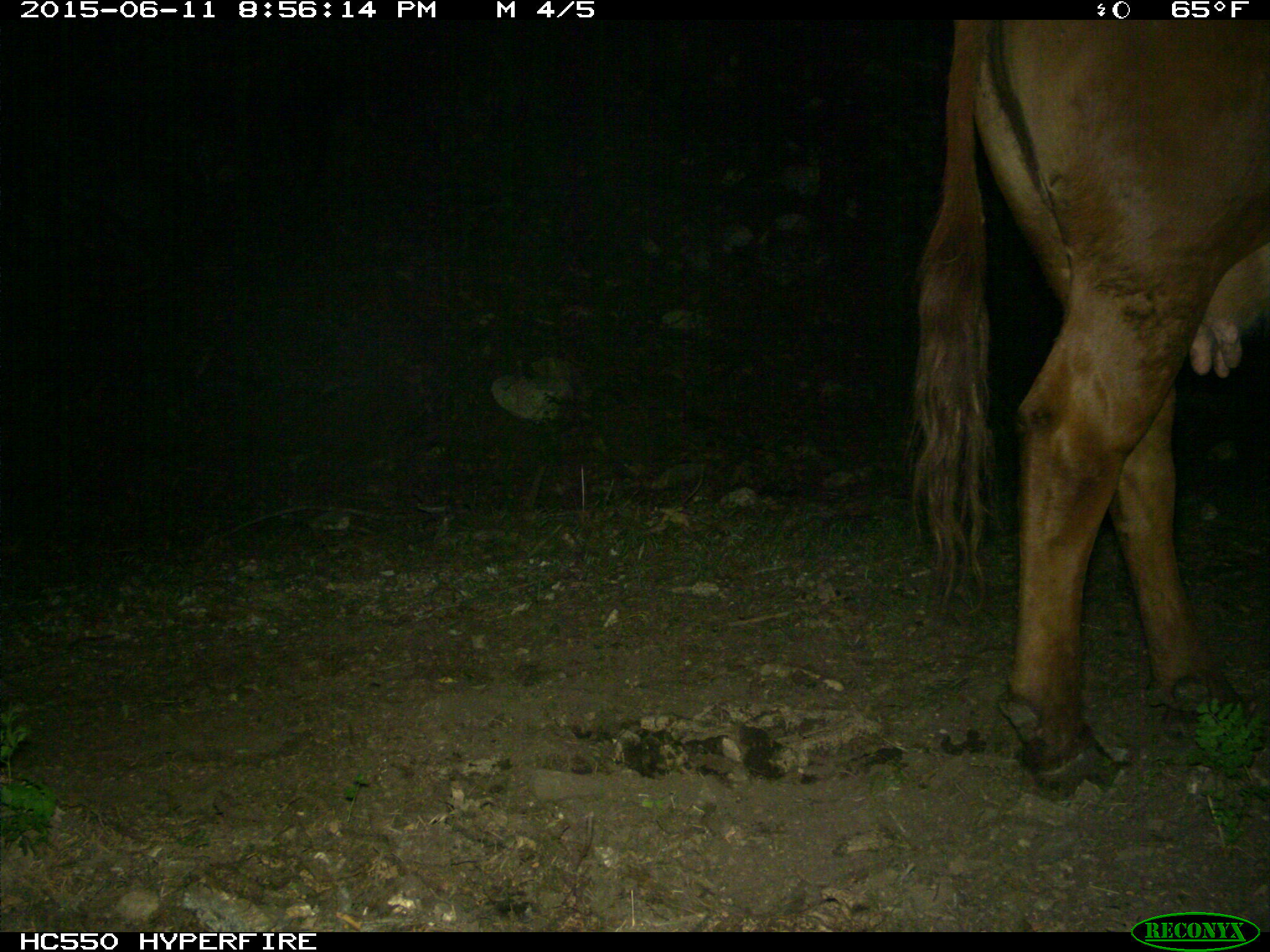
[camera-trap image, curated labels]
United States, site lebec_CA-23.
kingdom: Animalia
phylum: Chordata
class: Mammalia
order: Artiodactyla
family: Bovidae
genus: Bos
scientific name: Bos taurus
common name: domestic cow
Bos taurus (domestic cow).